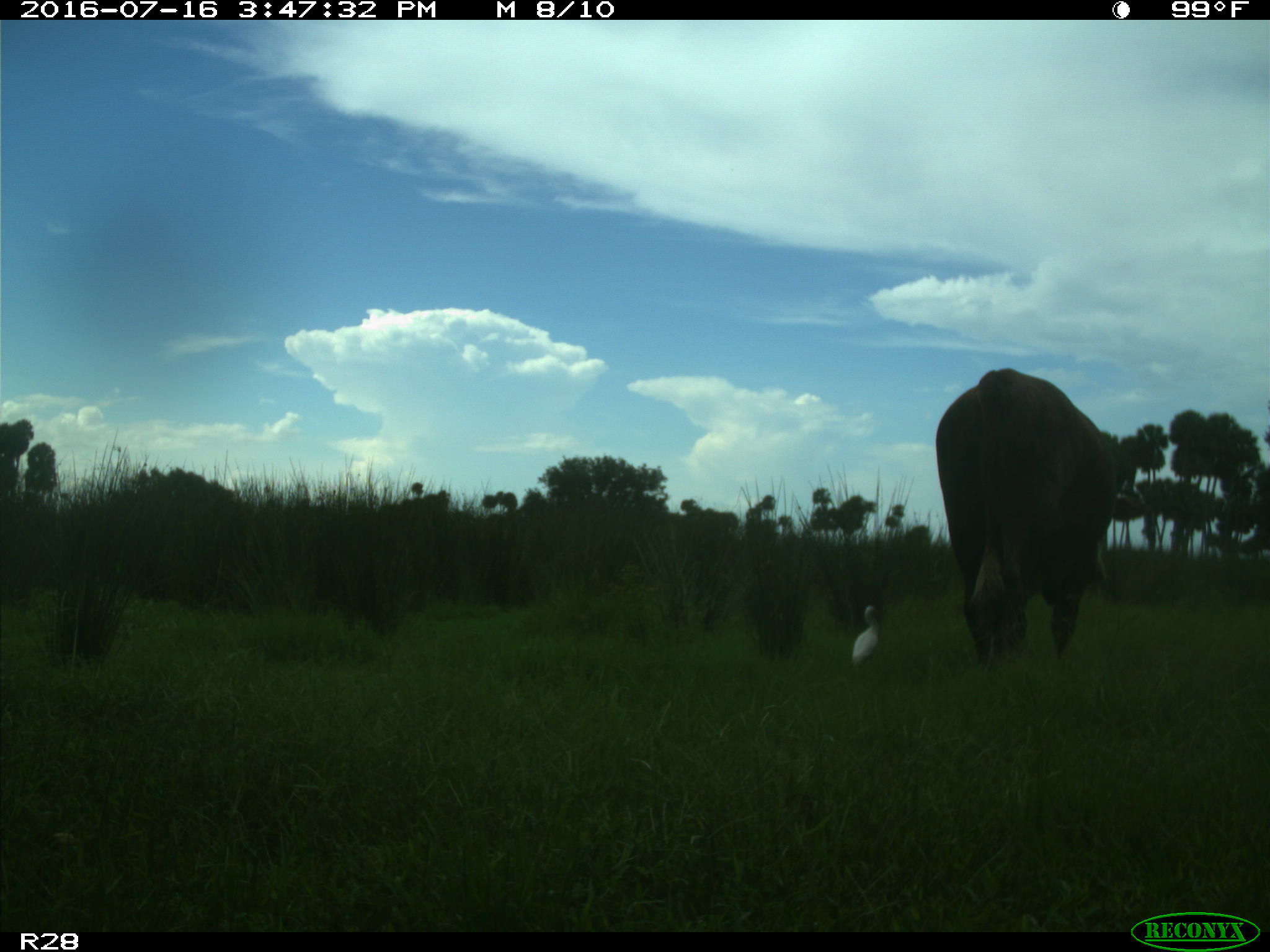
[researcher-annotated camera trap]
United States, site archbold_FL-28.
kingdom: Animalia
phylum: Chordata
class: Mammalia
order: Artiodactyla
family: Bovidae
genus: Bos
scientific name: Bos taurus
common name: domestic cow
Bos taurus (domestic cow).